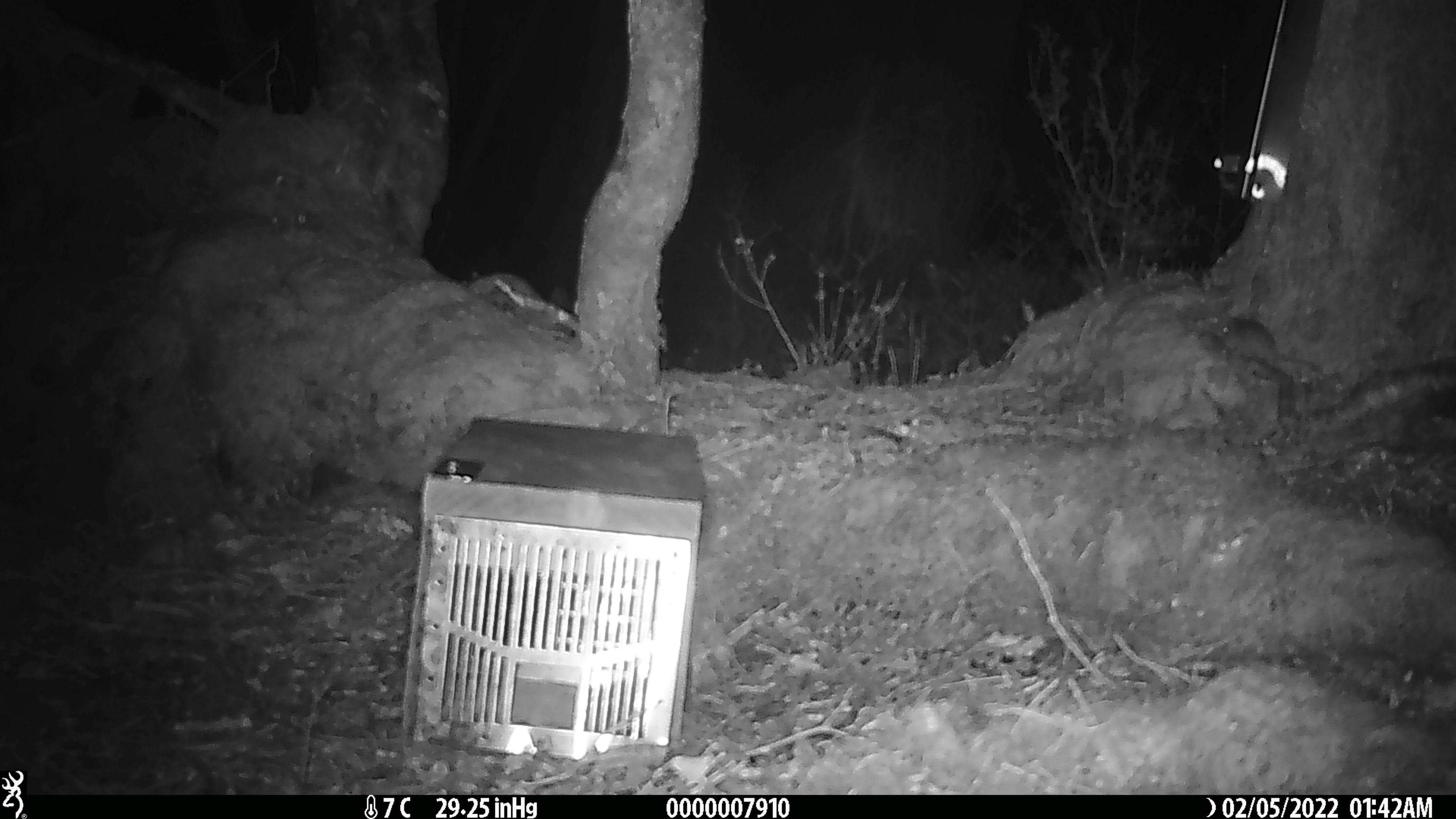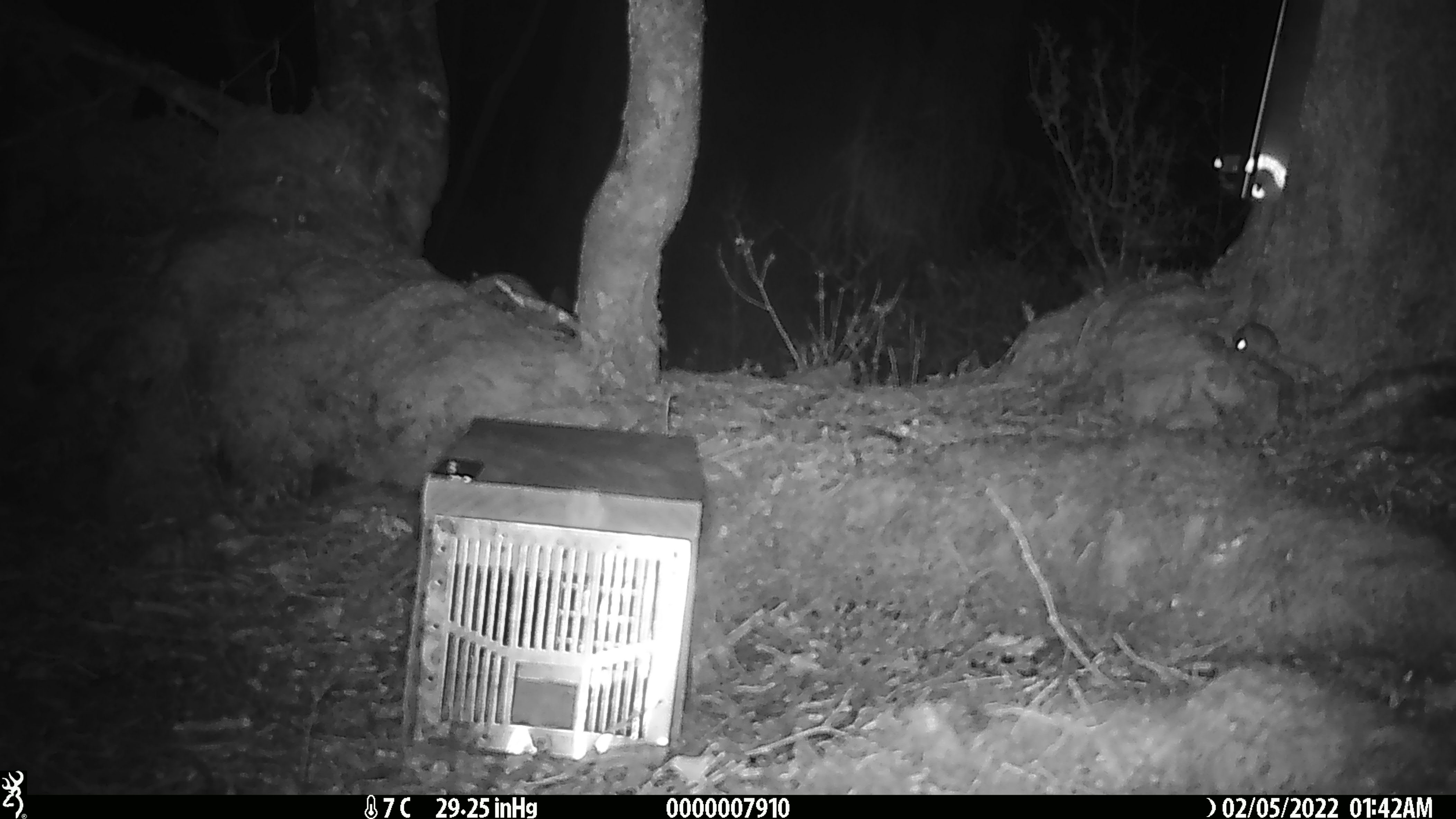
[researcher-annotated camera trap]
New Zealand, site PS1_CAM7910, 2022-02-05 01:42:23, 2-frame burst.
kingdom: Animalia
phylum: Chordata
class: Mammalia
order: Rodentia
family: Muridae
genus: Mus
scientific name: Mus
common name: mouse